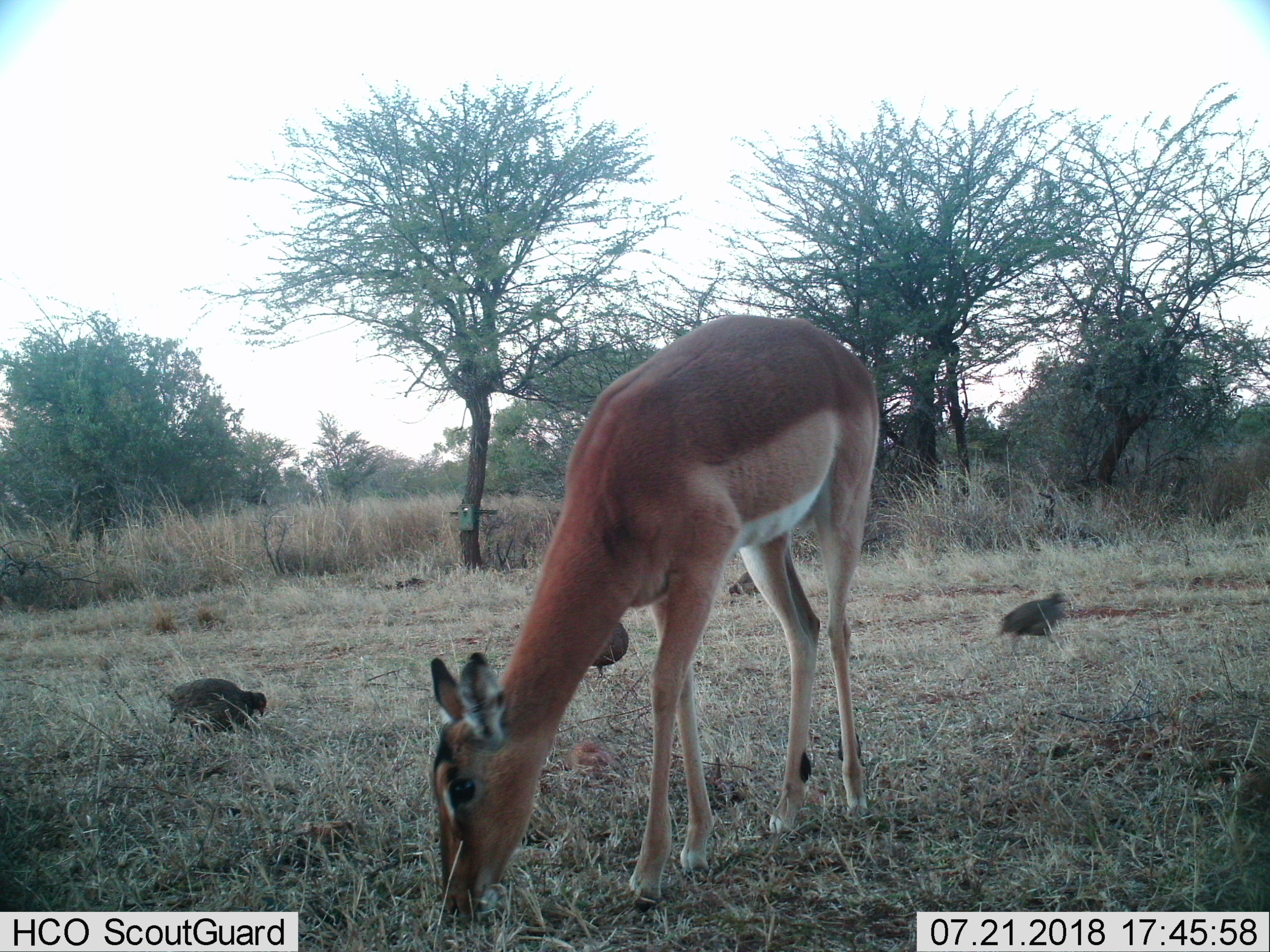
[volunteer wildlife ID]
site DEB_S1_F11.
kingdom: Animalia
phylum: Chordata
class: Aves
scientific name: Aves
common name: bird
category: birdother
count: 4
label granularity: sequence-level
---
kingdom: Animalia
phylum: Chordata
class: Mammalia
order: Artiodactyla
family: Bovidae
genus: Aepyceros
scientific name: Aepyceros melampus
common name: impala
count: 1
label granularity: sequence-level